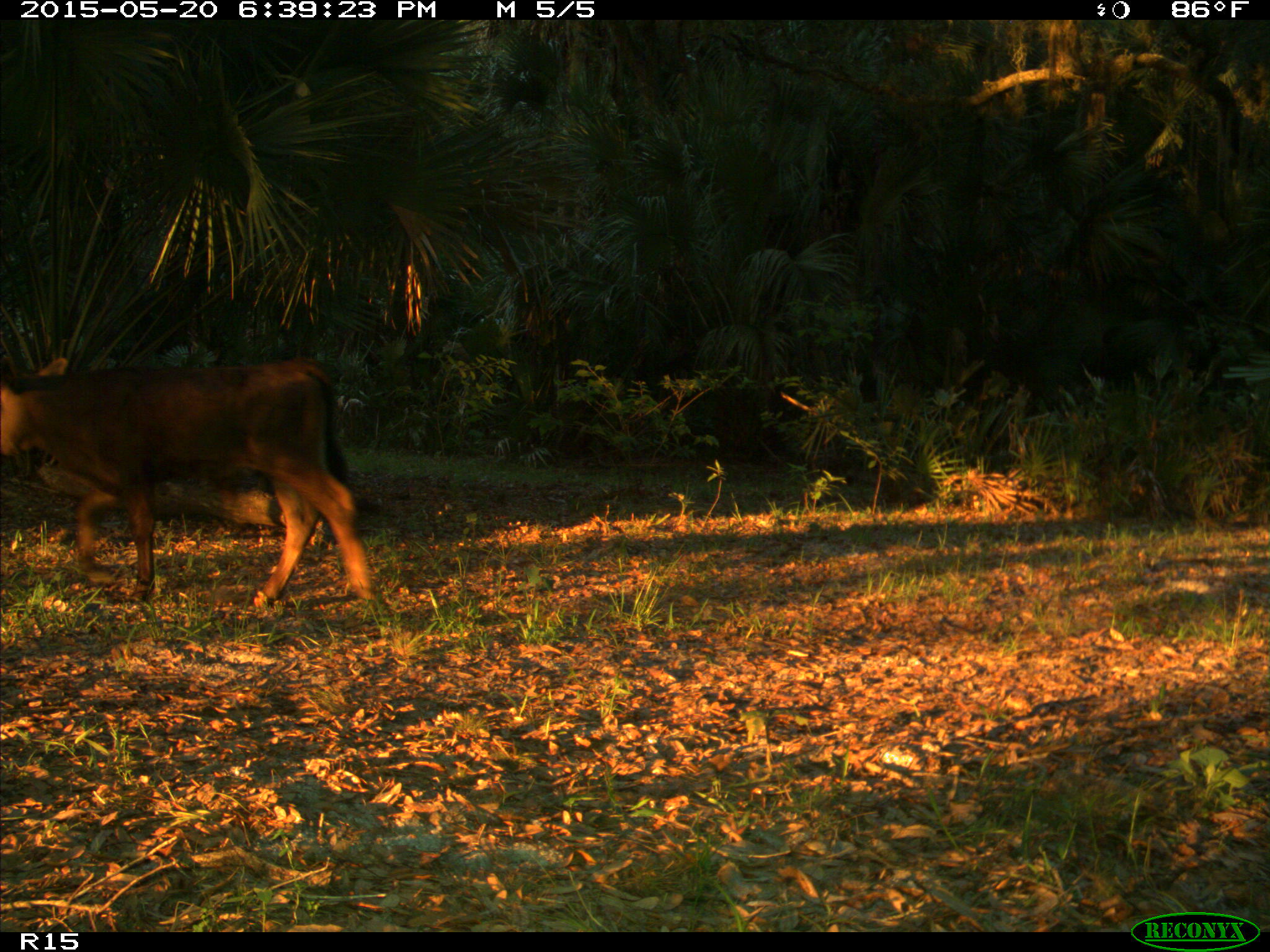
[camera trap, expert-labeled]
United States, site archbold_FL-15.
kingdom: Animalia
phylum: Chordata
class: Mammalia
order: Artiodactyla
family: Bovidae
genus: Bos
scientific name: Bos taurus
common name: domestic cow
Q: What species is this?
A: Bos taurus (domestic cow).